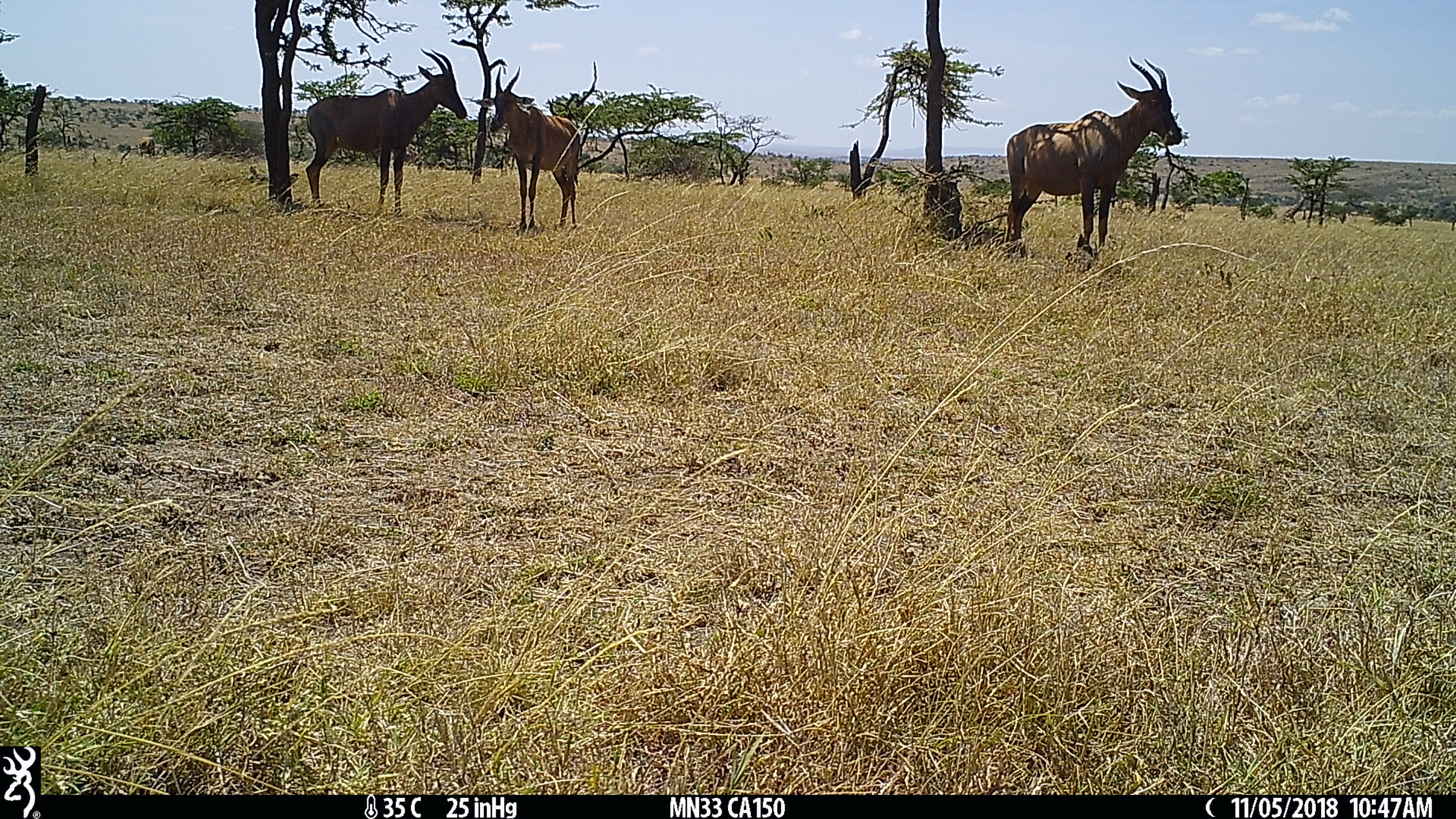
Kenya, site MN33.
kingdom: Animalia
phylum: Chordata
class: Mammalia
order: Artiodactyla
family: Giraffidae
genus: Giraffa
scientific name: Giraffa camelopardalis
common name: northern giraffe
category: giraffe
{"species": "giraffe (northern giraffe) (Giraffa camelopardalis)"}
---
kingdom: Animalia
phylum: Chordata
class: Mammalia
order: Artiodactyla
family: Bovidae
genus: Damaliscus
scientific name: Damaliscus lunatus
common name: topi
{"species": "topi (Damaliscus lunatus)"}